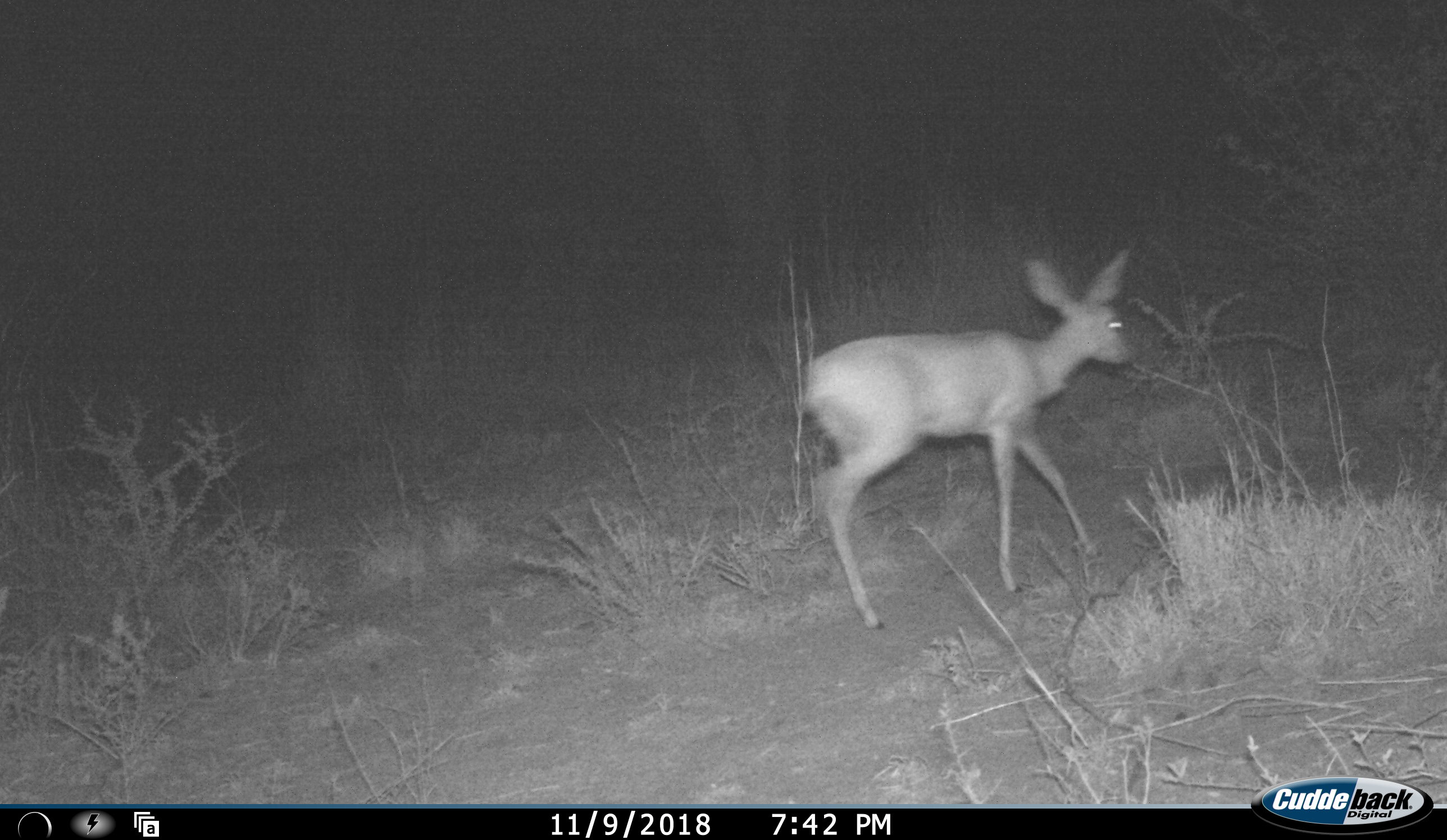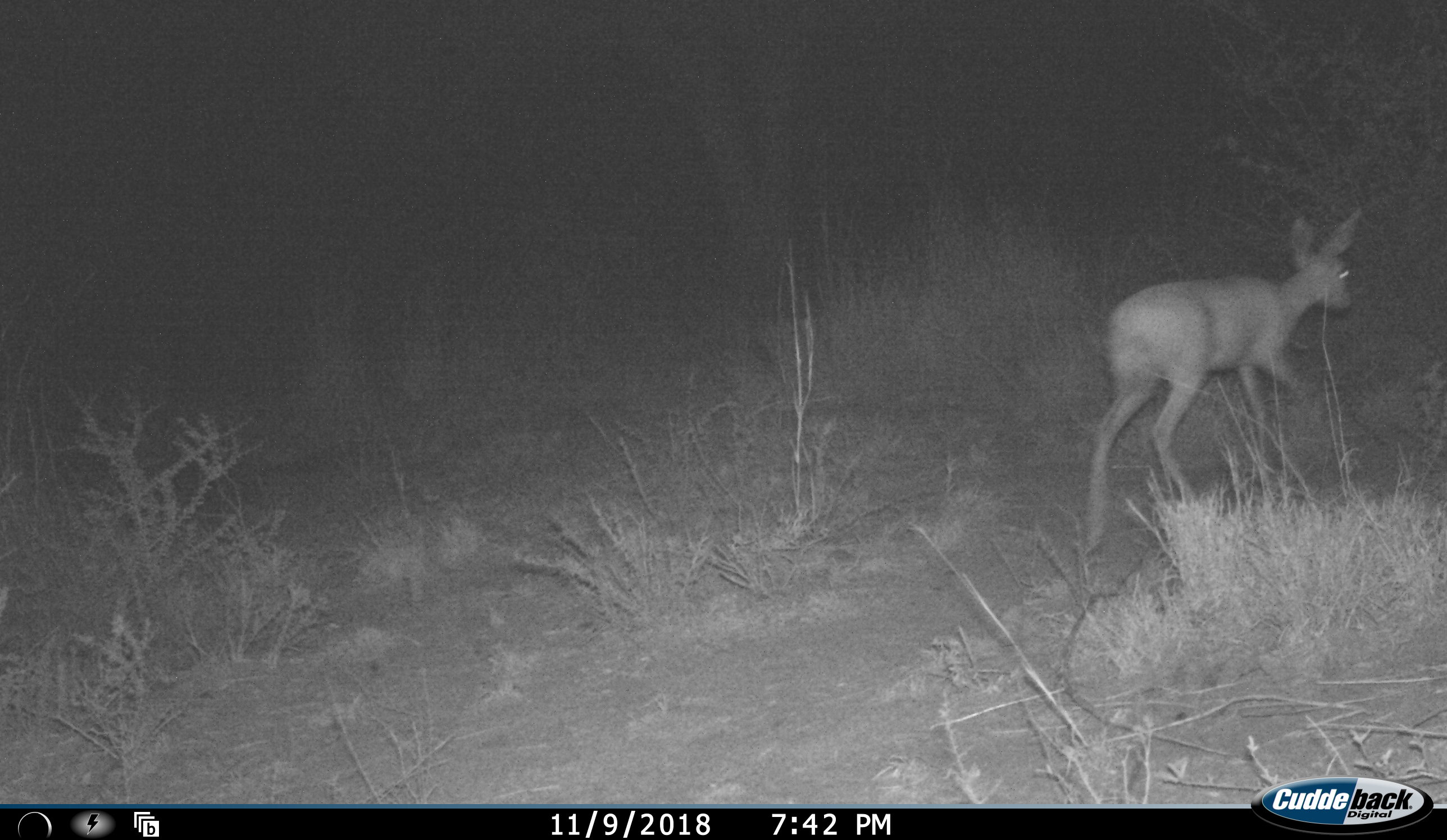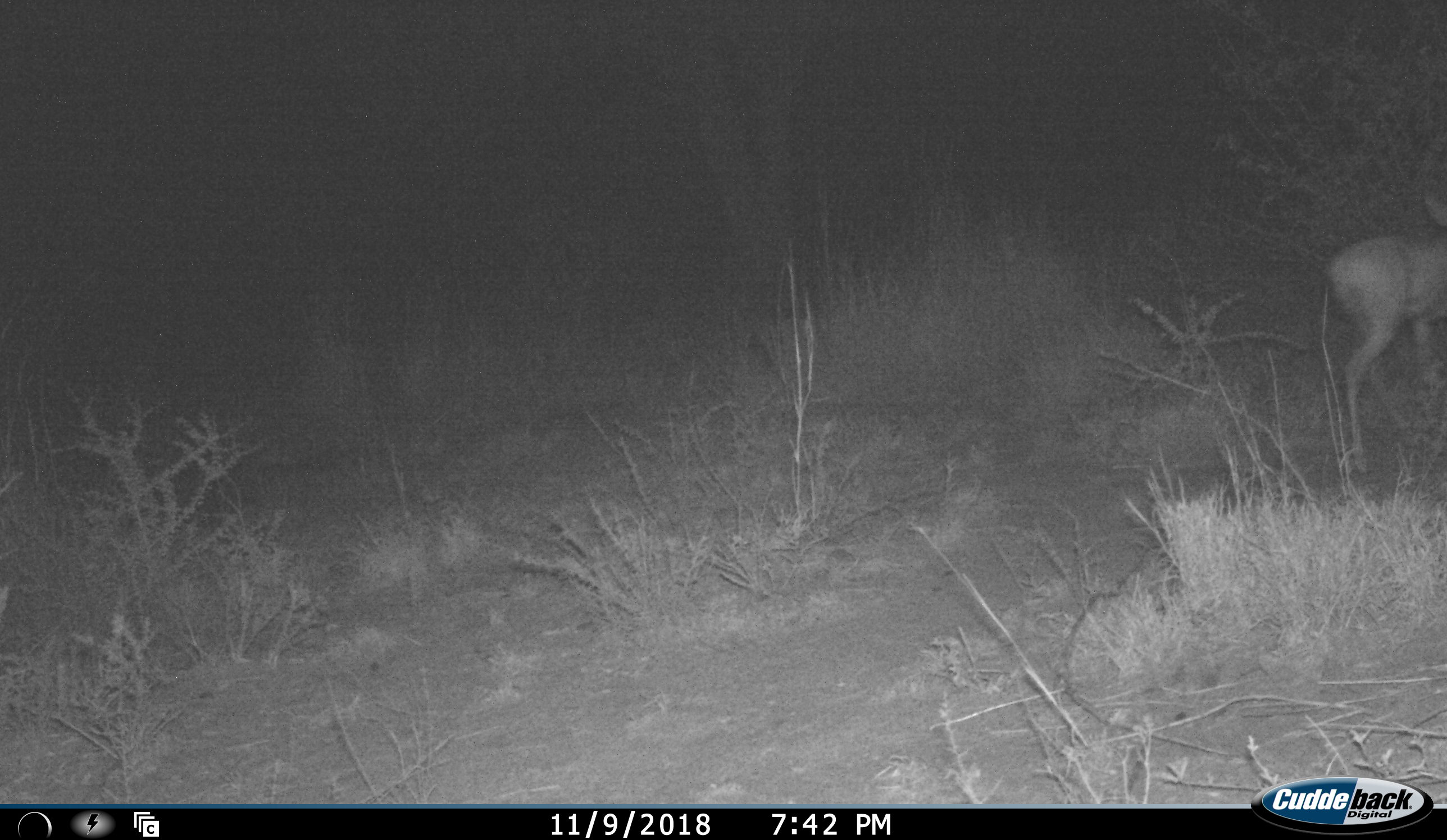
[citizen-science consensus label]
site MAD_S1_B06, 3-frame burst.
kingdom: Animalia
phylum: Chordata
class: Mammalia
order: Artiodactyla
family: Bovidae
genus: Raphicerus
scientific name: Raphicerus campestris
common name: steenbok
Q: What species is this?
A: Steenbok (Raphicerus campestris).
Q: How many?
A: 1.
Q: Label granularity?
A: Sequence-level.